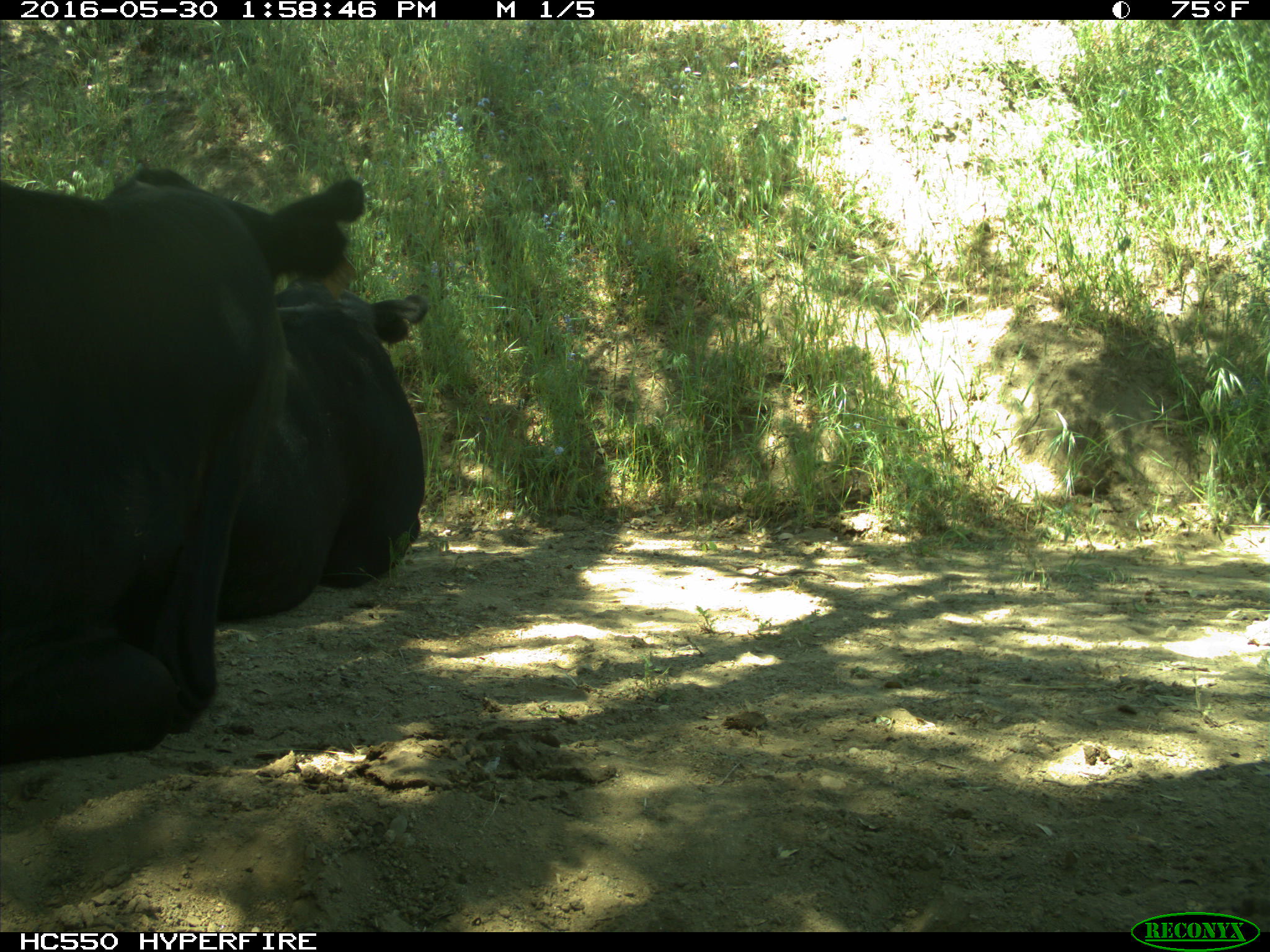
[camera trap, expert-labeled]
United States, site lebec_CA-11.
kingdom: Animalia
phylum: Chordata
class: Mammalia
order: Artiodactyla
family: Bovidae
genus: Bos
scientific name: Bos taurus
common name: domestic cow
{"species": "Bos taurus (domestic cow)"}